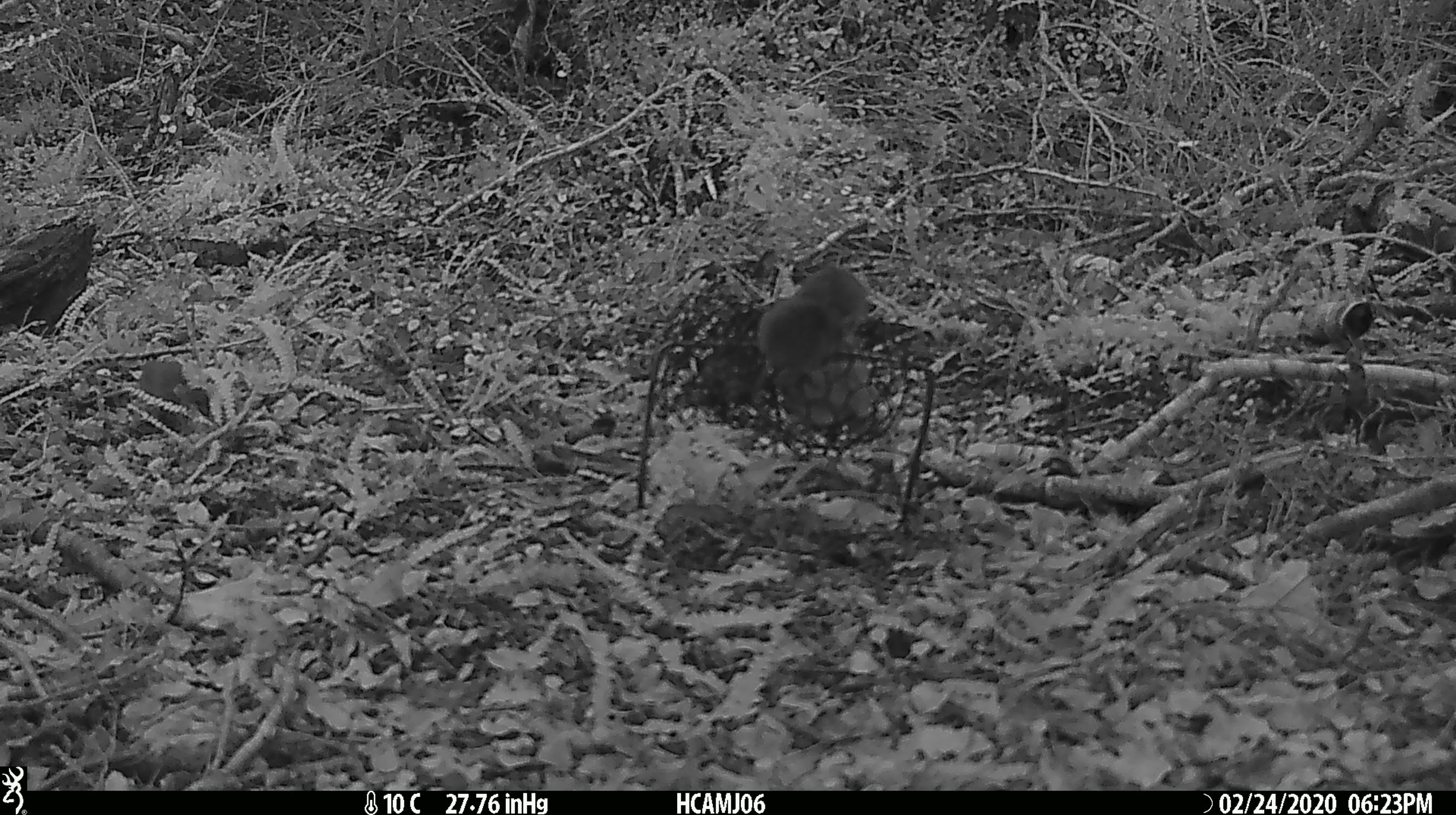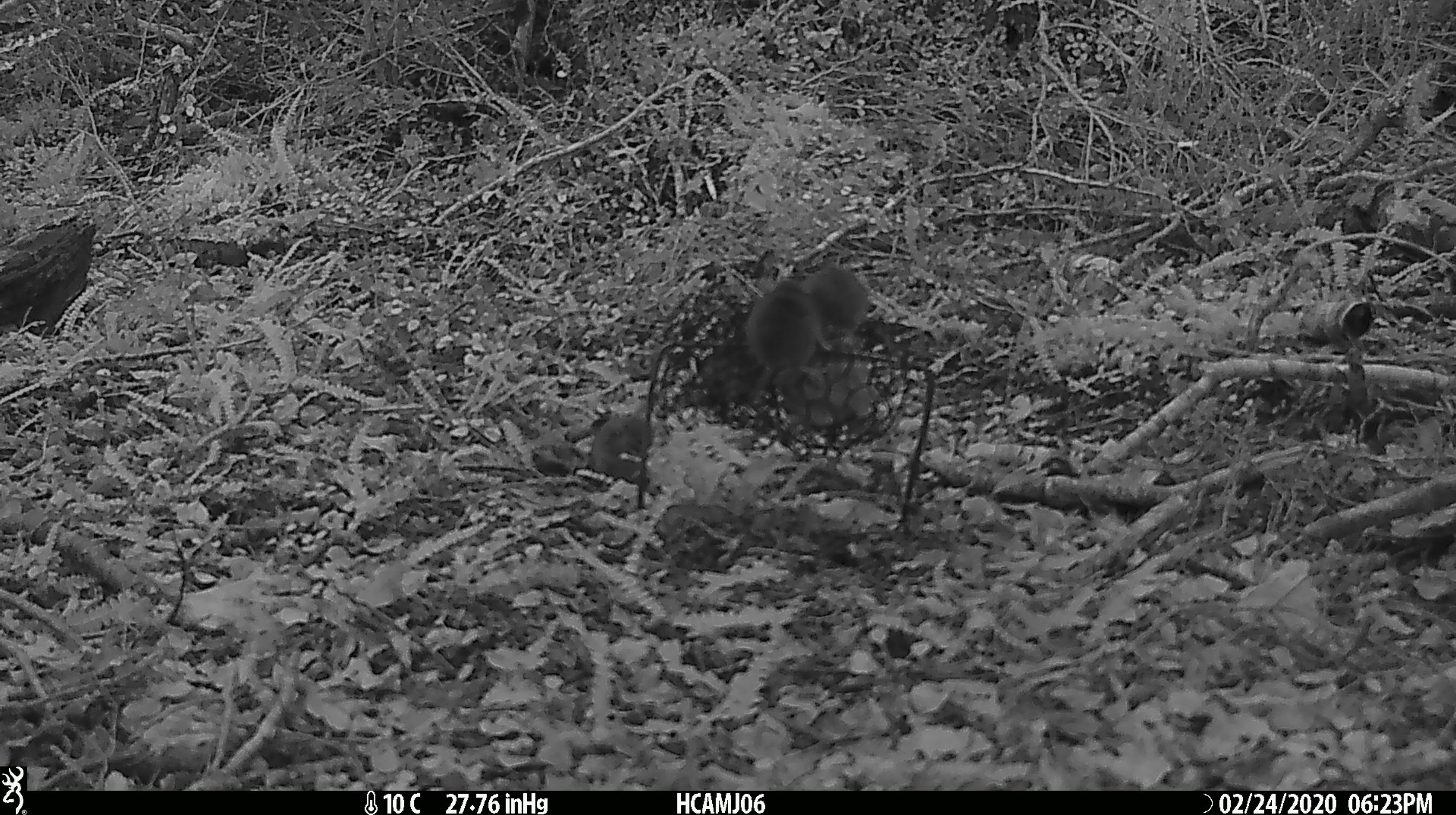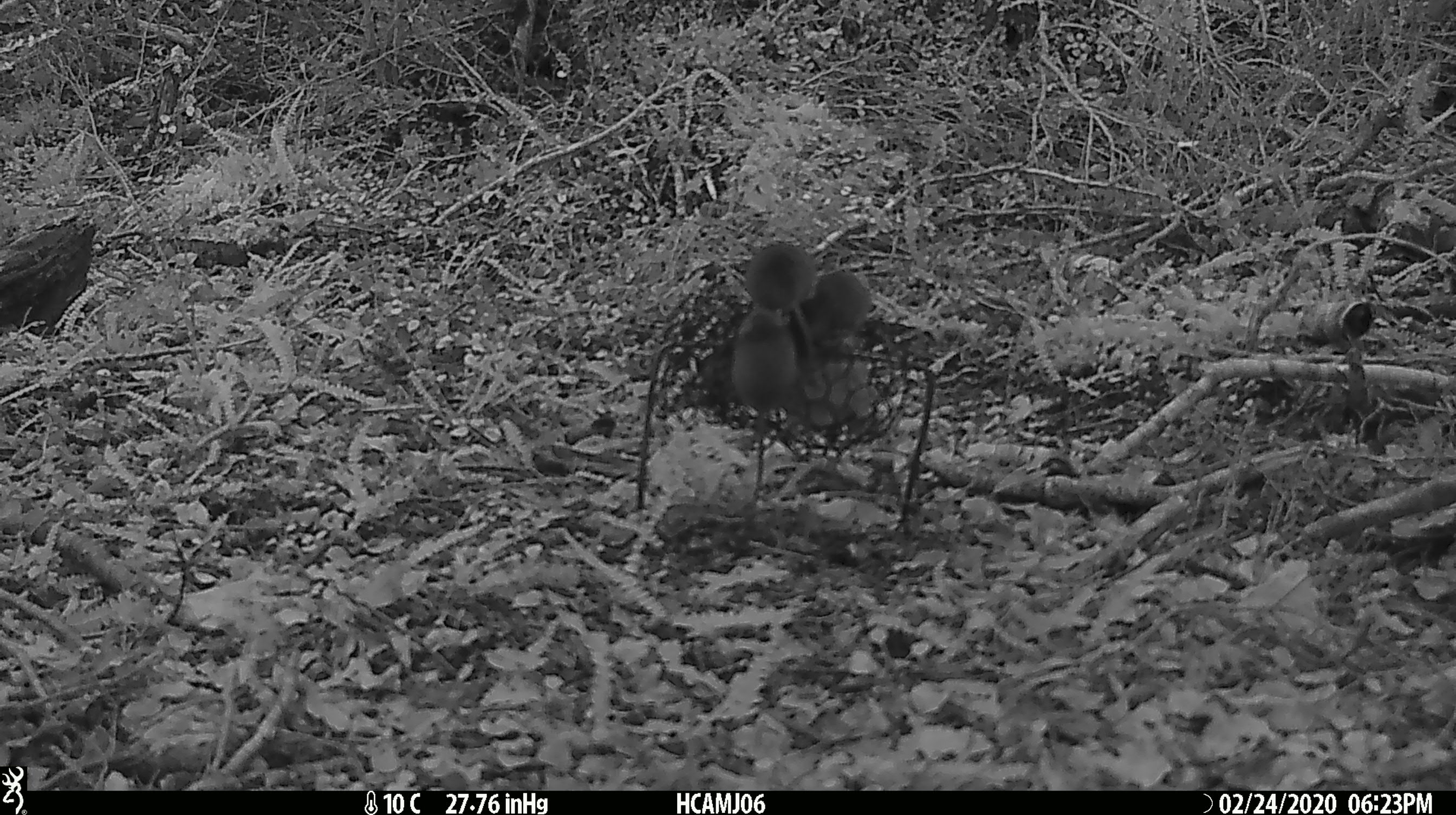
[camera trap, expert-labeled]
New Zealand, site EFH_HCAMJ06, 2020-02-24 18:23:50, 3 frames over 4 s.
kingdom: Animalia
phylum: Chordata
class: Mammalia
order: Rodentia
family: Muridae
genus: Mus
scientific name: Mus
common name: mouse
Mouse (Mus).